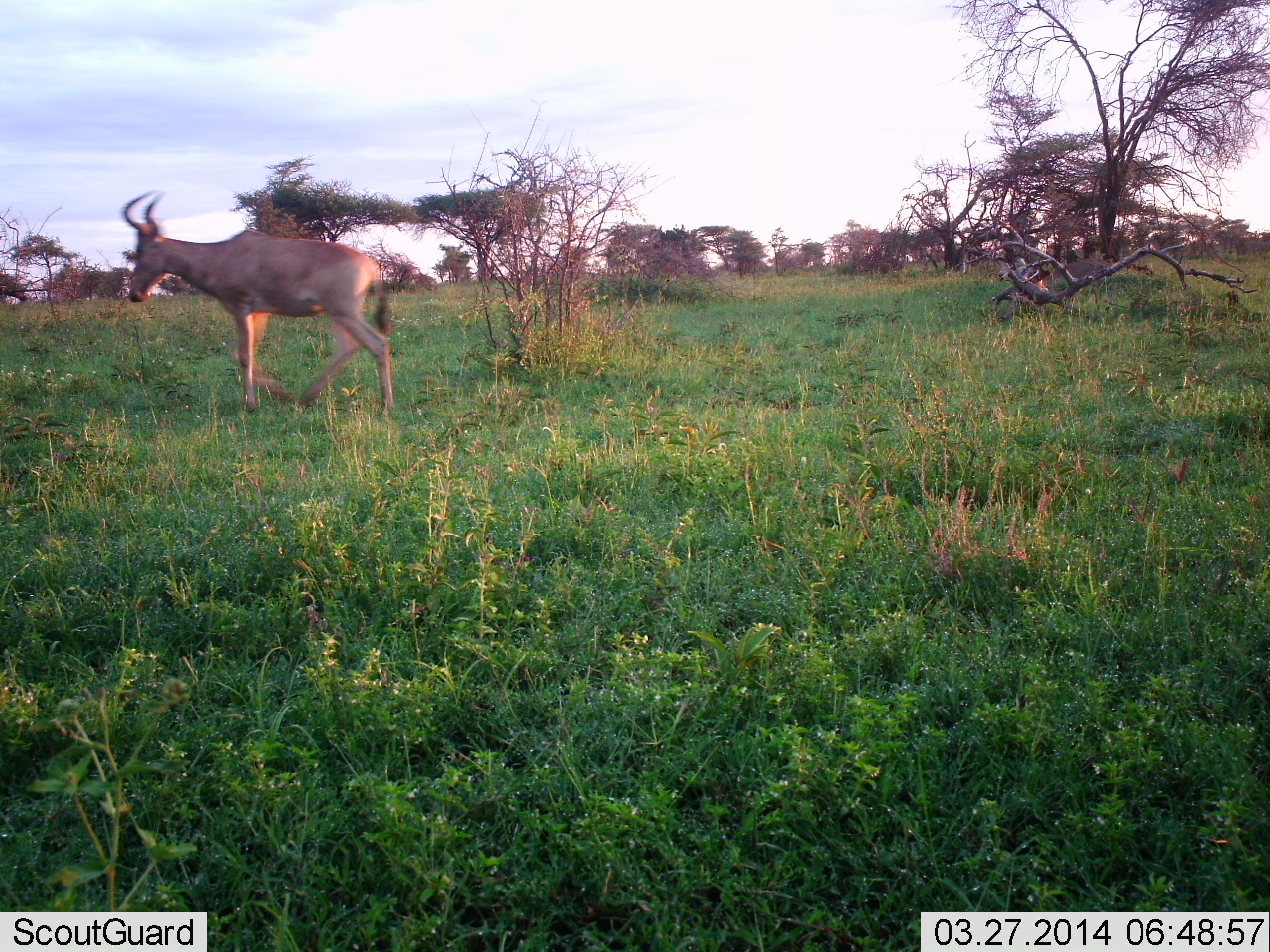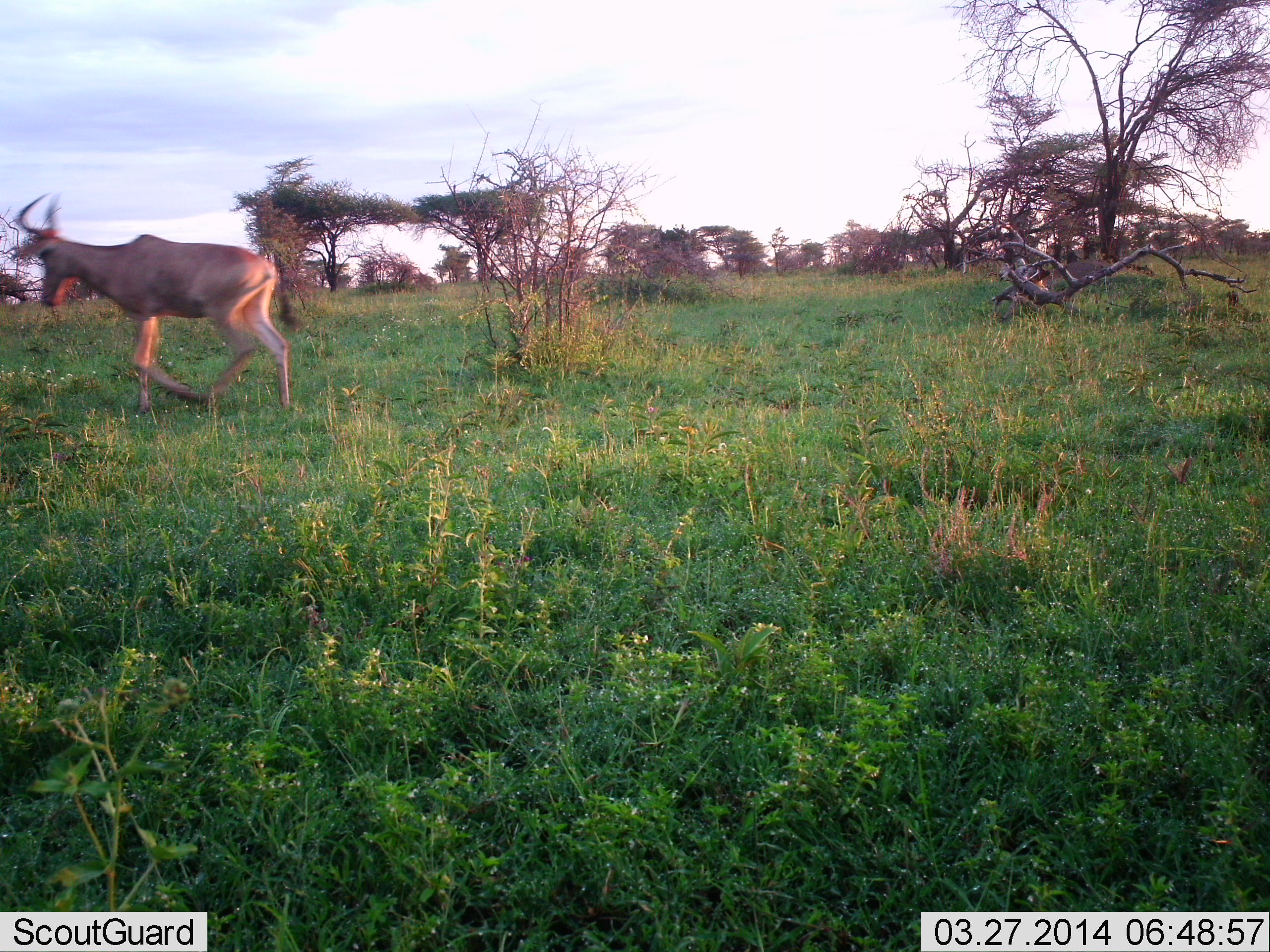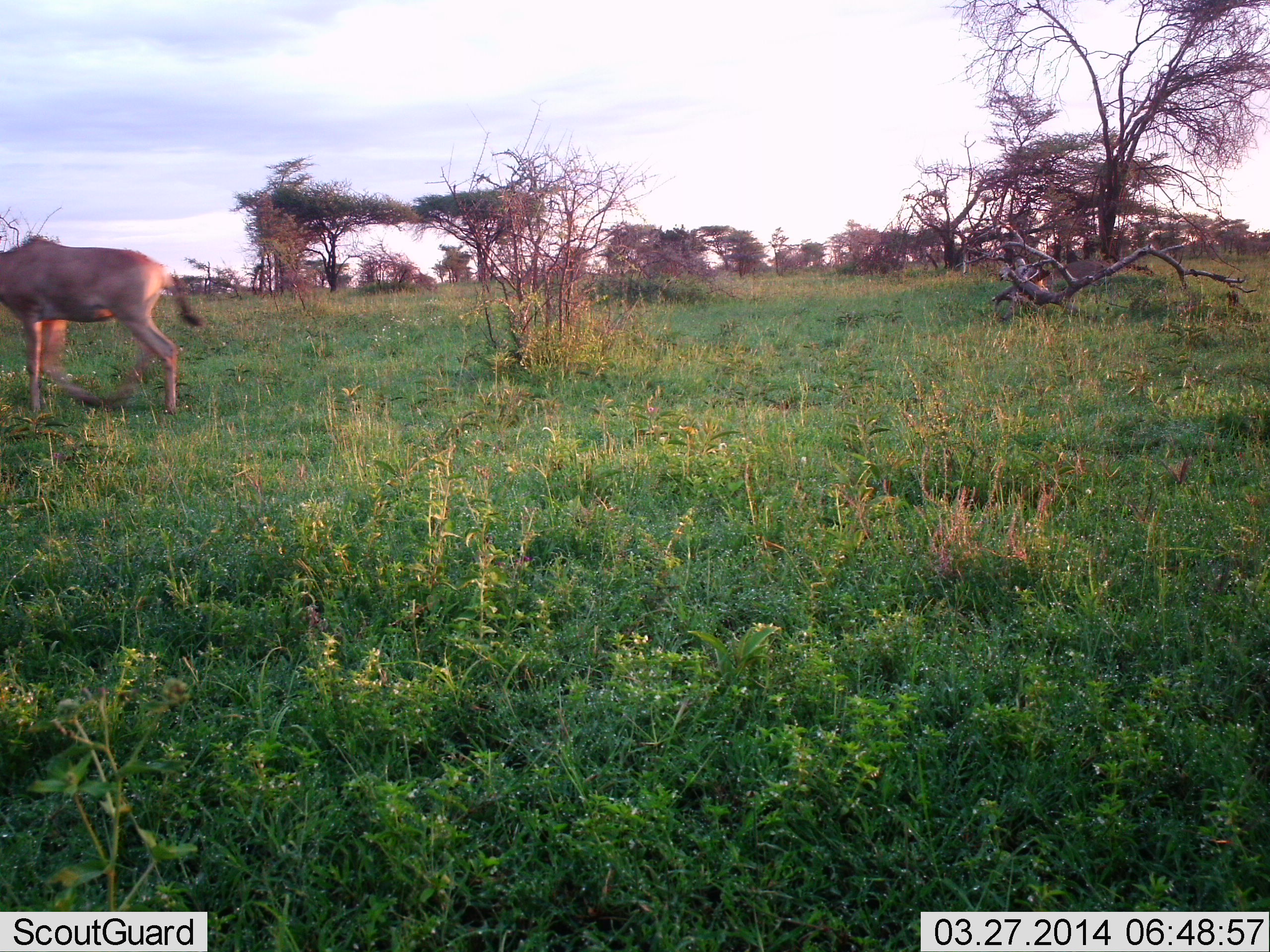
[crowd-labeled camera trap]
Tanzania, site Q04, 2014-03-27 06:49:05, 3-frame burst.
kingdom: Animalia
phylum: Chordata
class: Mammalia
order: Artiodactyla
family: Bovidae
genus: Alcelaphus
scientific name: Alcelaphus buselaphus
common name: hartebeest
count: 1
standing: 0%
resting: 0%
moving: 100%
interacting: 0%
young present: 0%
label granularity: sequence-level